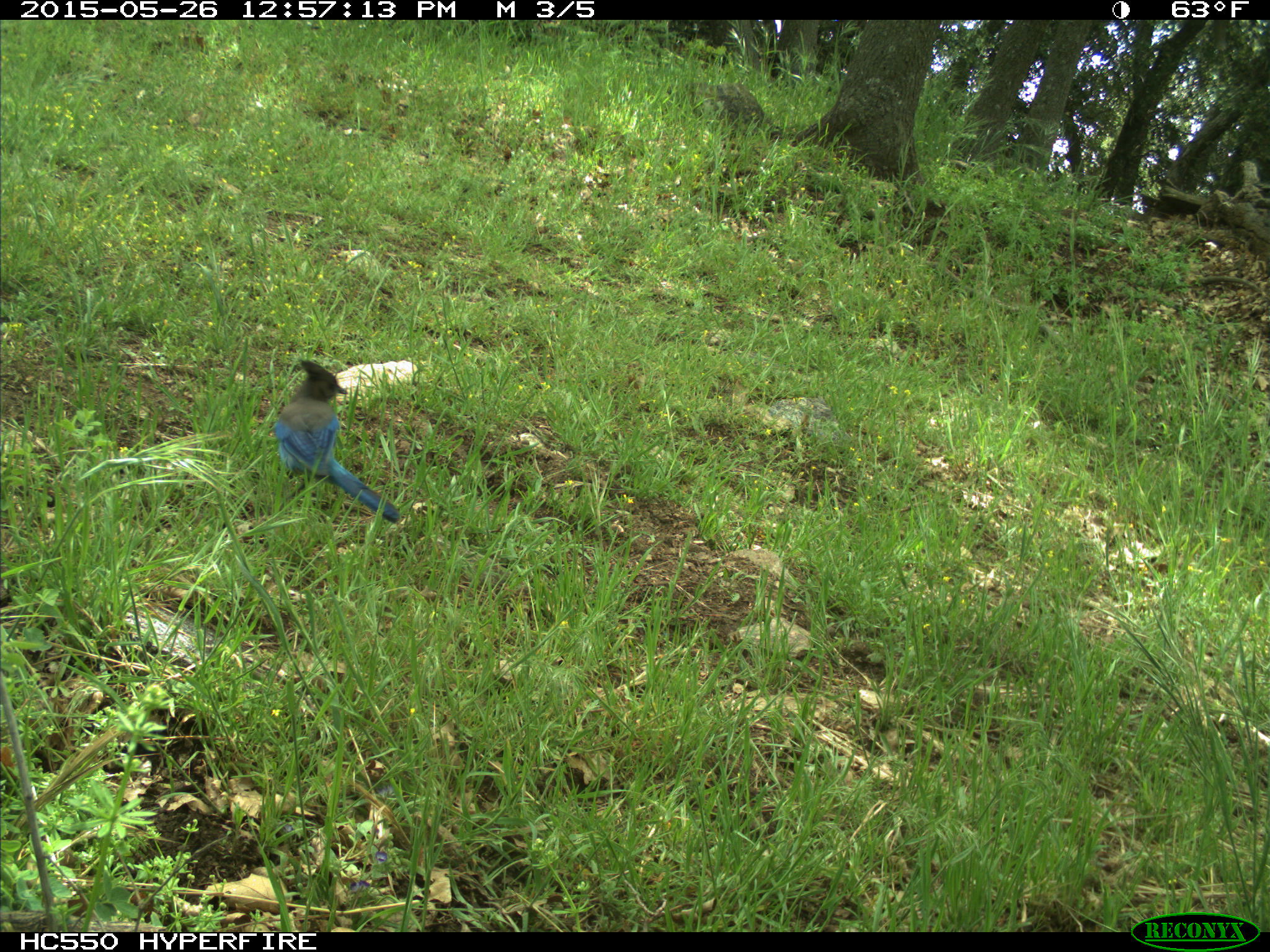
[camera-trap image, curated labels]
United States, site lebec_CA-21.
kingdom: Animalia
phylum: Chordata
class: Aves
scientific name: Aves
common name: birds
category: unidentified bird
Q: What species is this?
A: Unidentified bird (birds) (Aves).